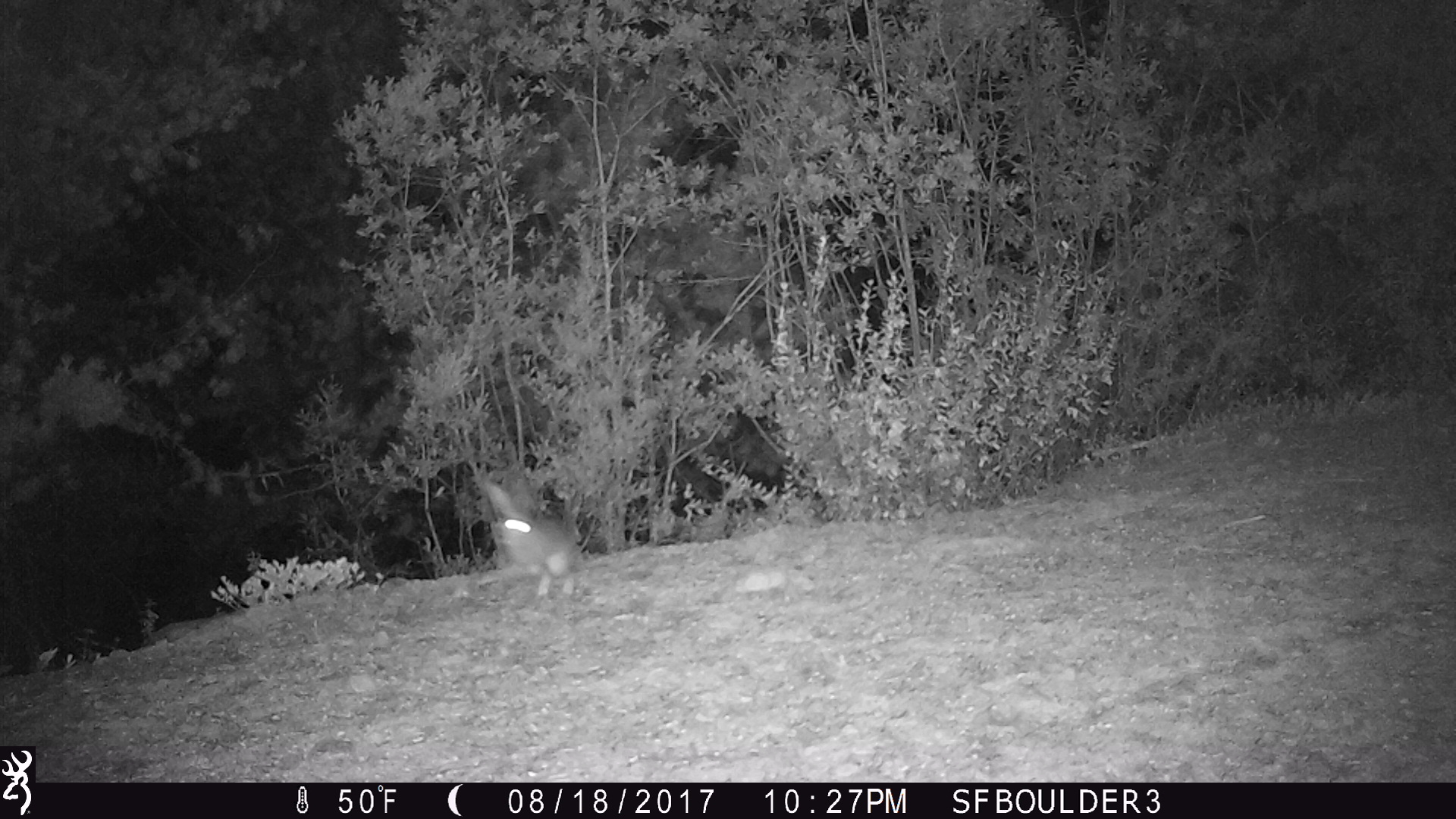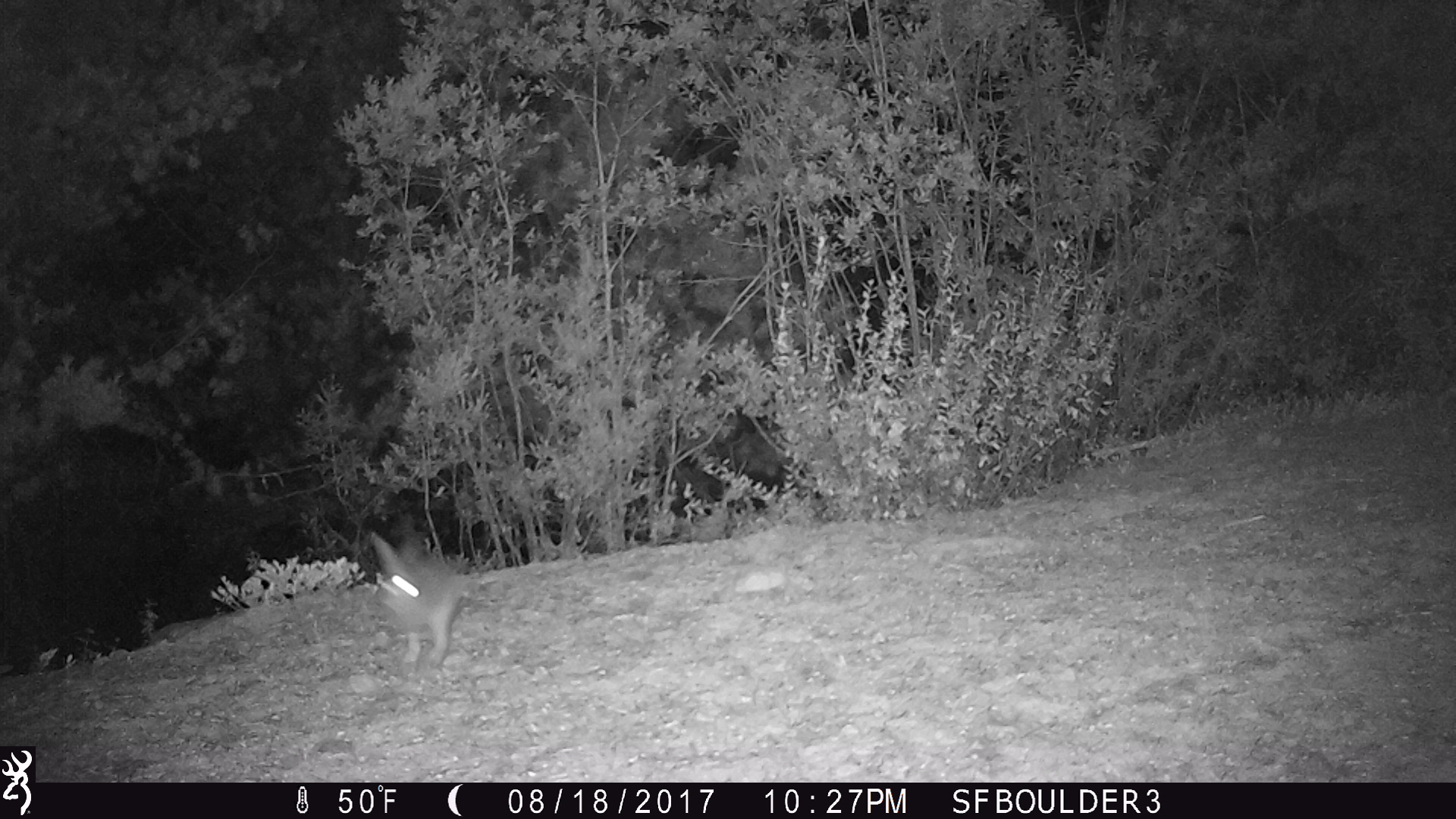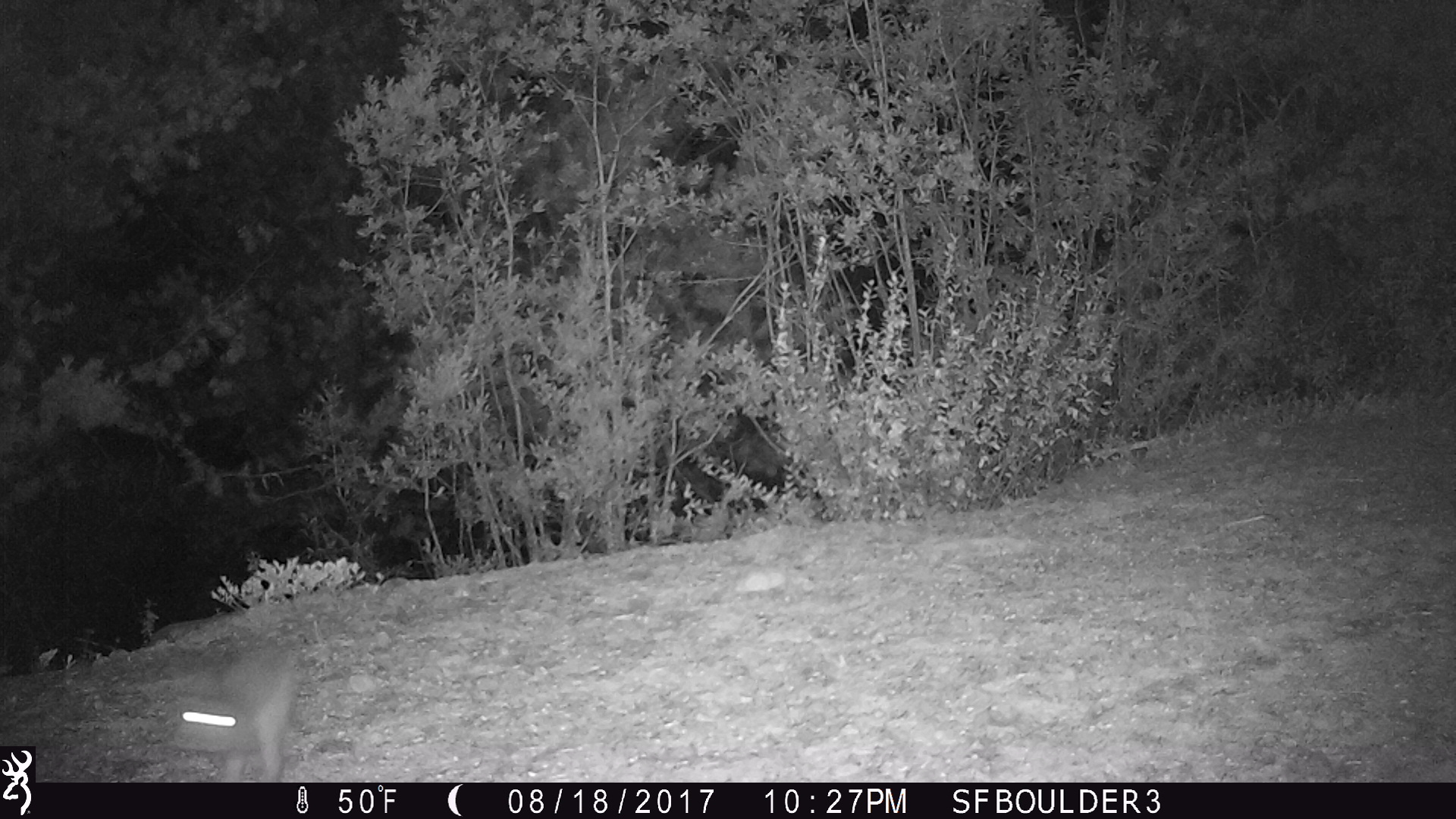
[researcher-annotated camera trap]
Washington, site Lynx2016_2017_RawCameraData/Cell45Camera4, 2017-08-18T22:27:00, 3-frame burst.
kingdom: Animalia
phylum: Chordata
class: Mammalia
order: Lagomorpha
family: Leporidae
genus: Lepus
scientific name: Lepus americanus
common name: snowshoe hare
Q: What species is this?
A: Lepus americanus (snowshoe hare).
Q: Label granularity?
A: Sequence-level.